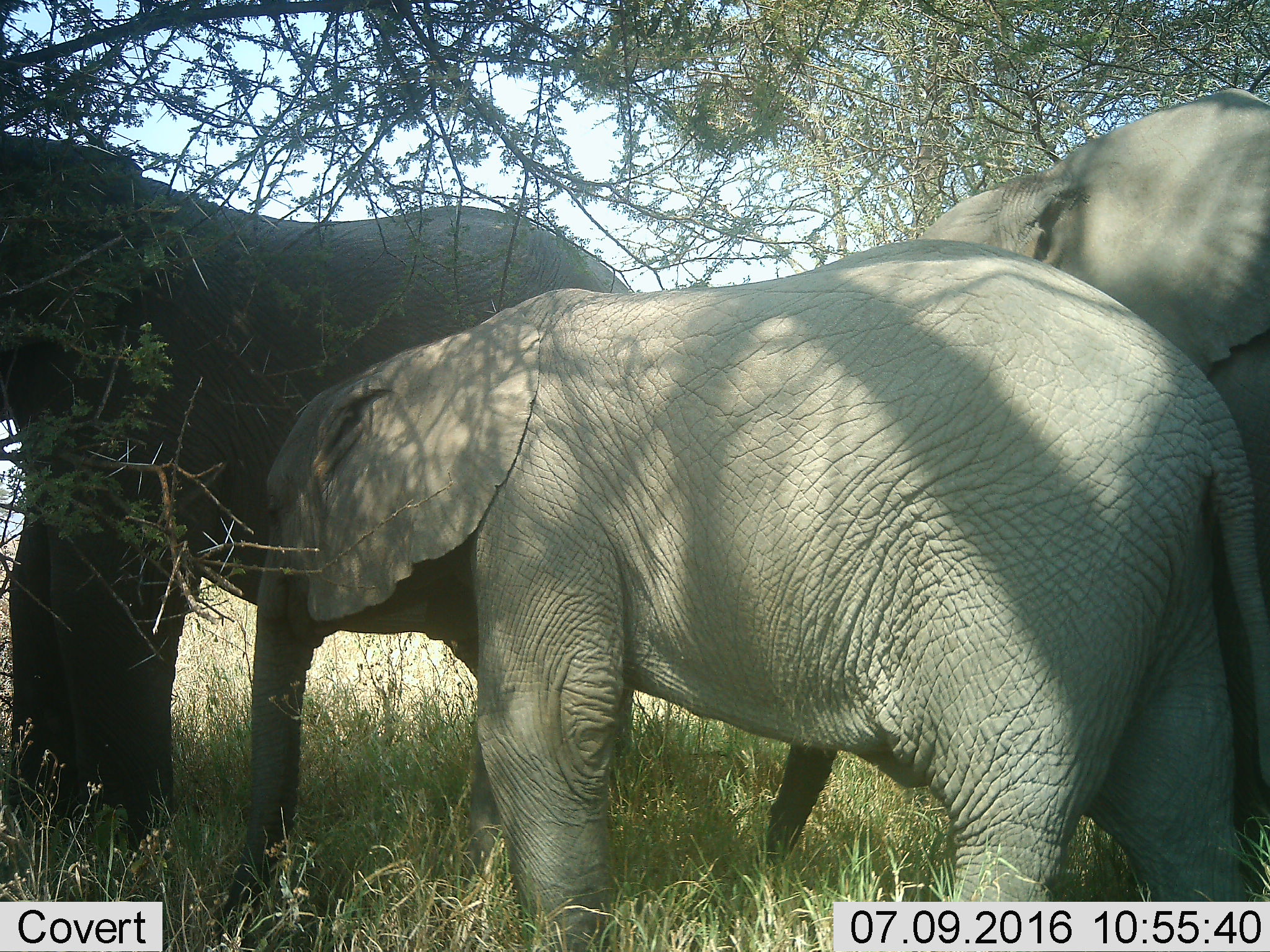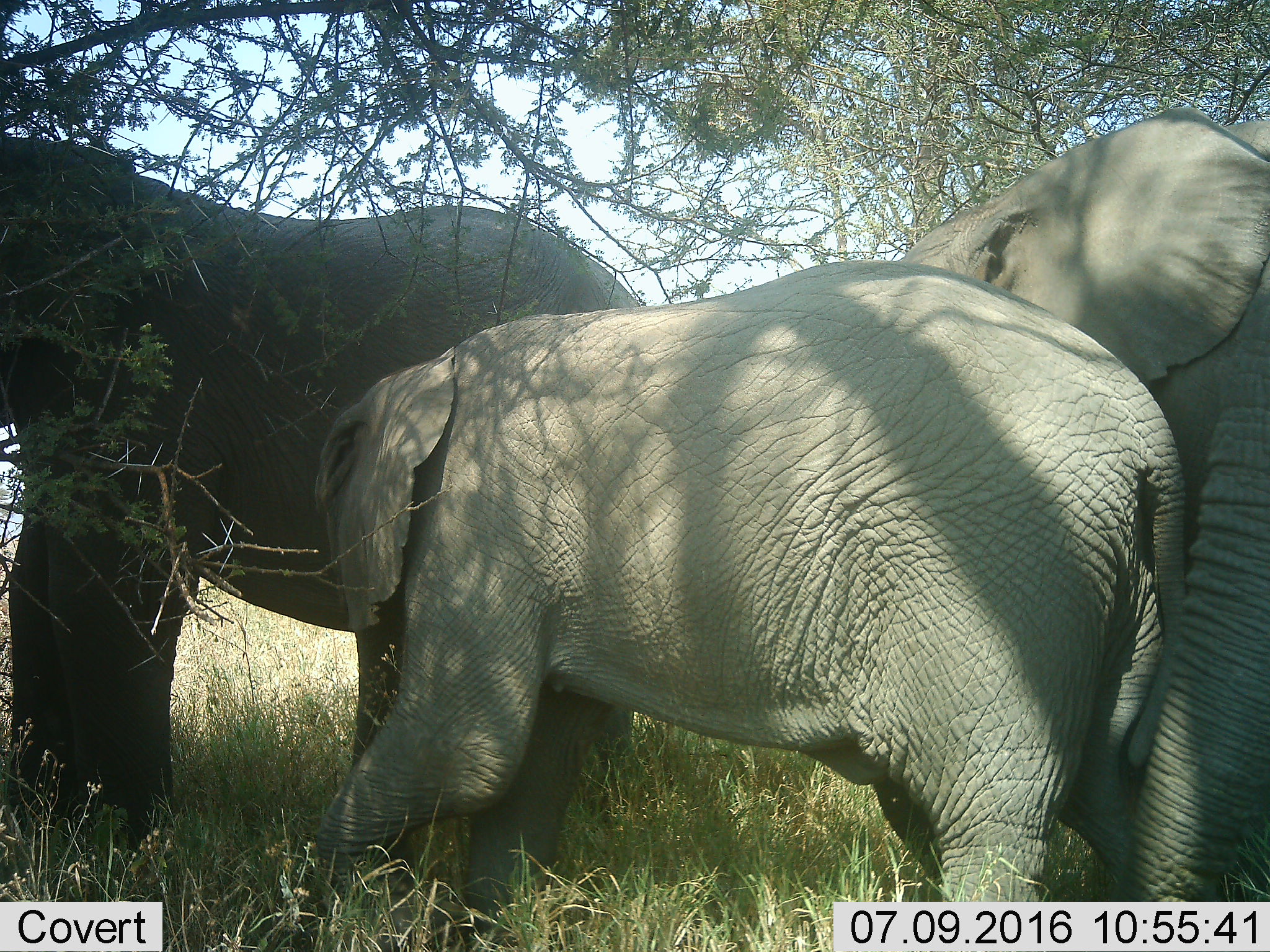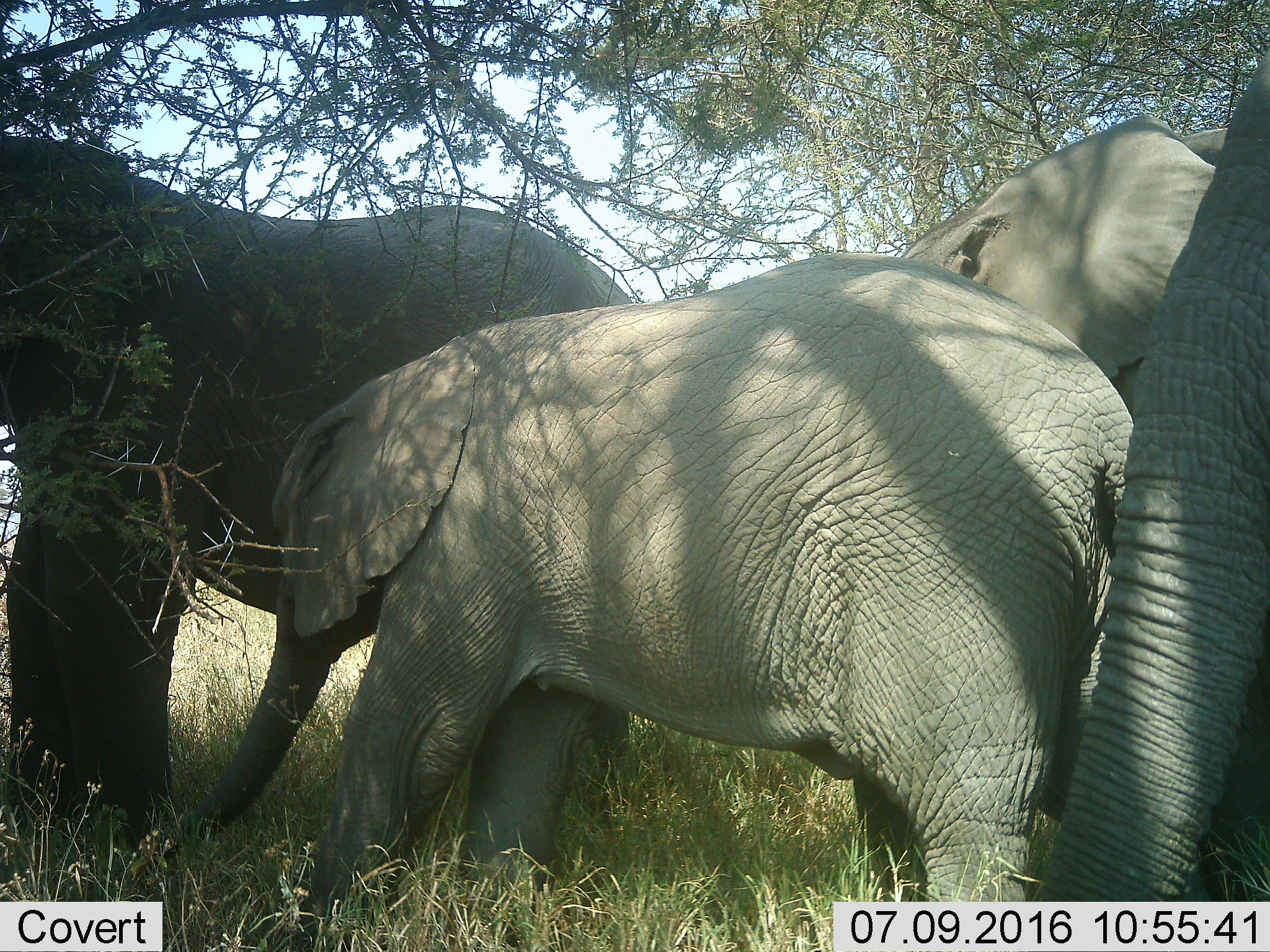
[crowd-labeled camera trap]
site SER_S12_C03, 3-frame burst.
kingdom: Animalia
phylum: Chordata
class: Mammalia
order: Proboscidea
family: Elephantidae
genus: Loxodonta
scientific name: Loxodonta africana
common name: african bush elephant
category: elephant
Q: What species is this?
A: Elephant (african bush elephant) (Loxodonta africana).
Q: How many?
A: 4.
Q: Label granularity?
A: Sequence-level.